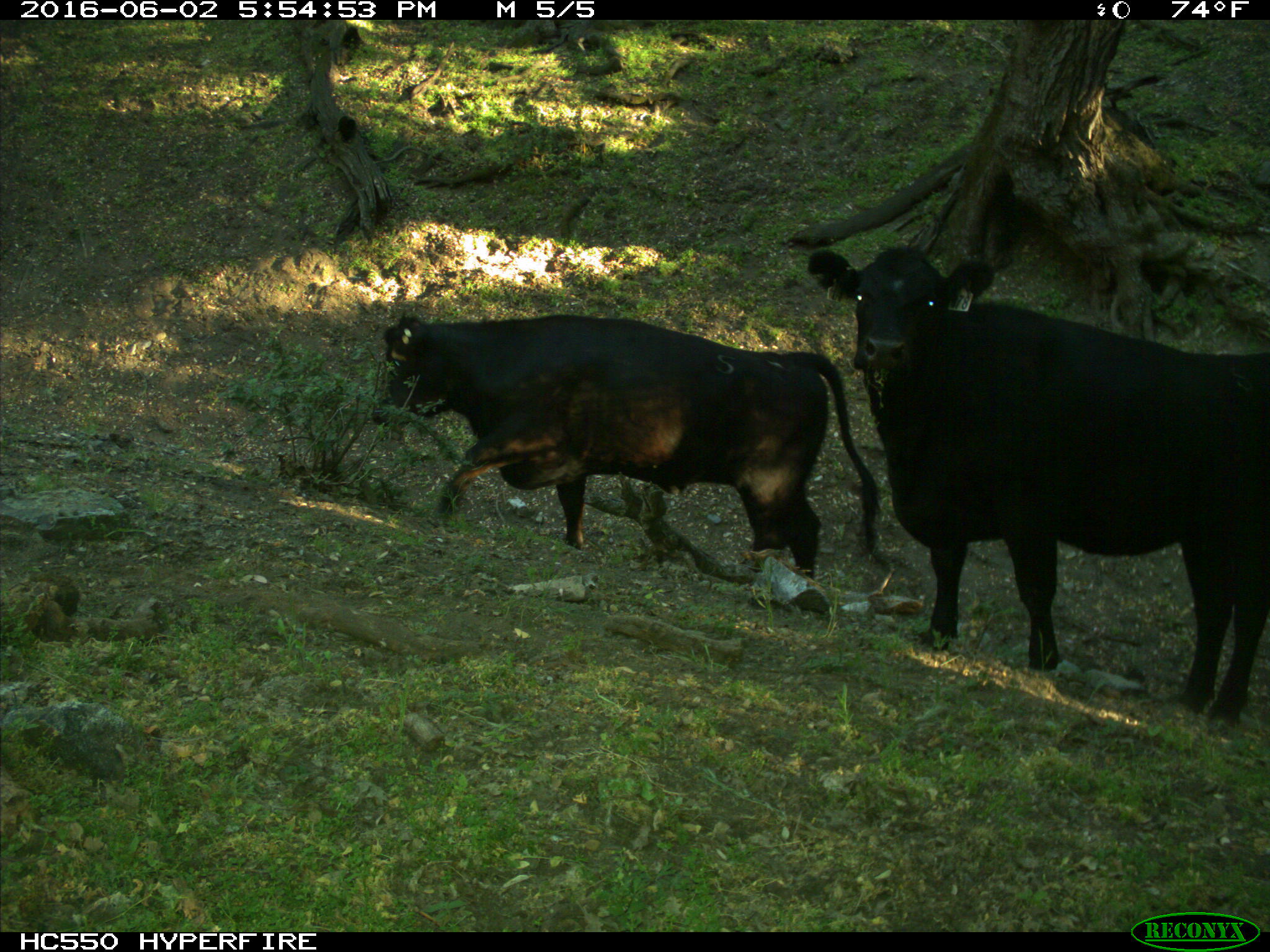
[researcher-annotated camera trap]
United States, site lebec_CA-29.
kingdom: Animalia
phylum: Chordata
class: Mammalia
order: Artiodactyla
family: Bovidae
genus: Bos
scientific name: Bos taurus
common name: domestic cow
Bos taurus (domestic cow).